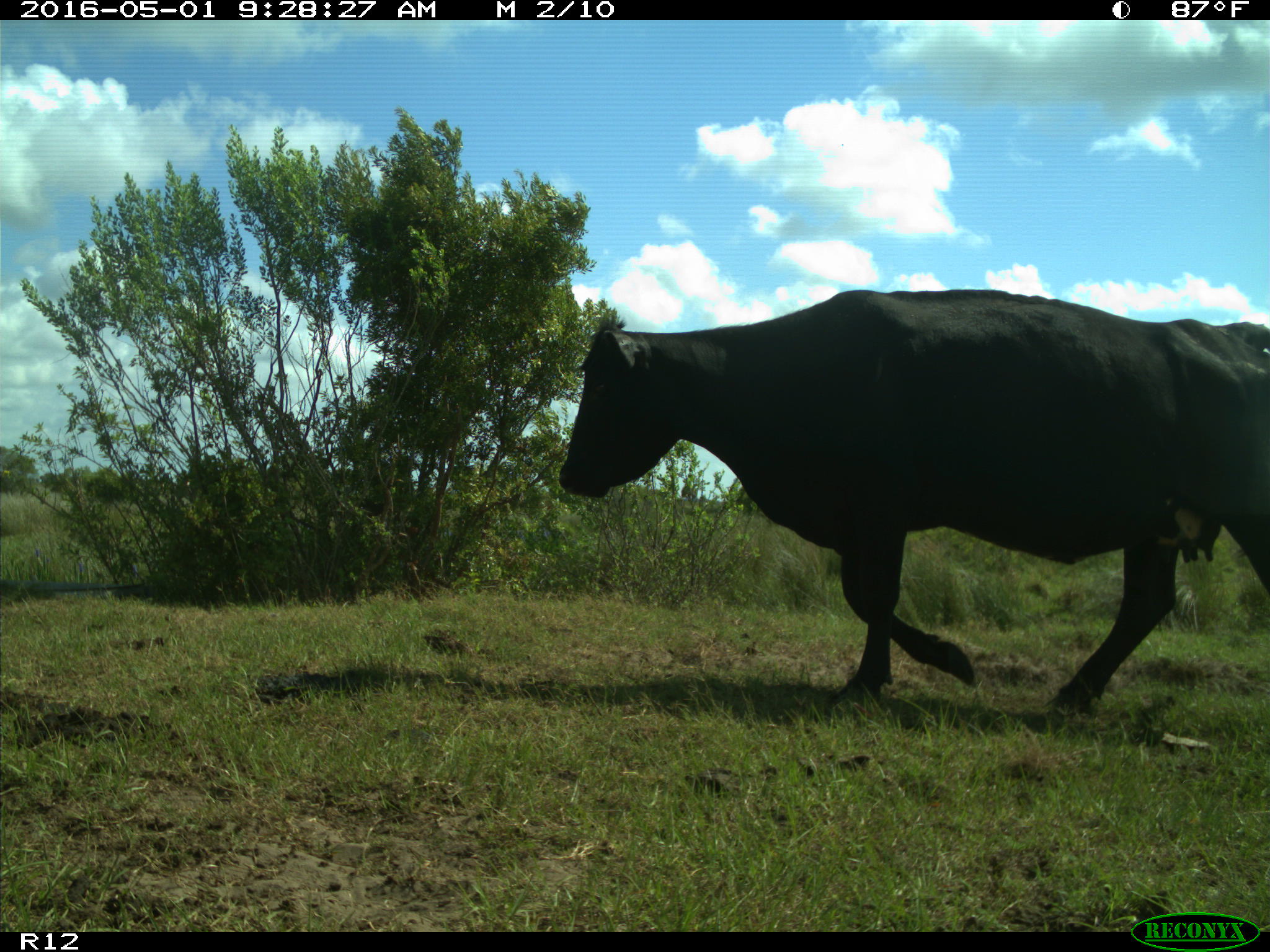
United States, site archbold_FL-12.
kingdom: Animalia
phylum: Chordata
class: Mammalia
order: Artiodactyla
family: Bovidae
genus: Bos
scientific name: Bos taurus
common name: domestic cow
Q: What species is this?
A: Bos taurus (domestic cow).